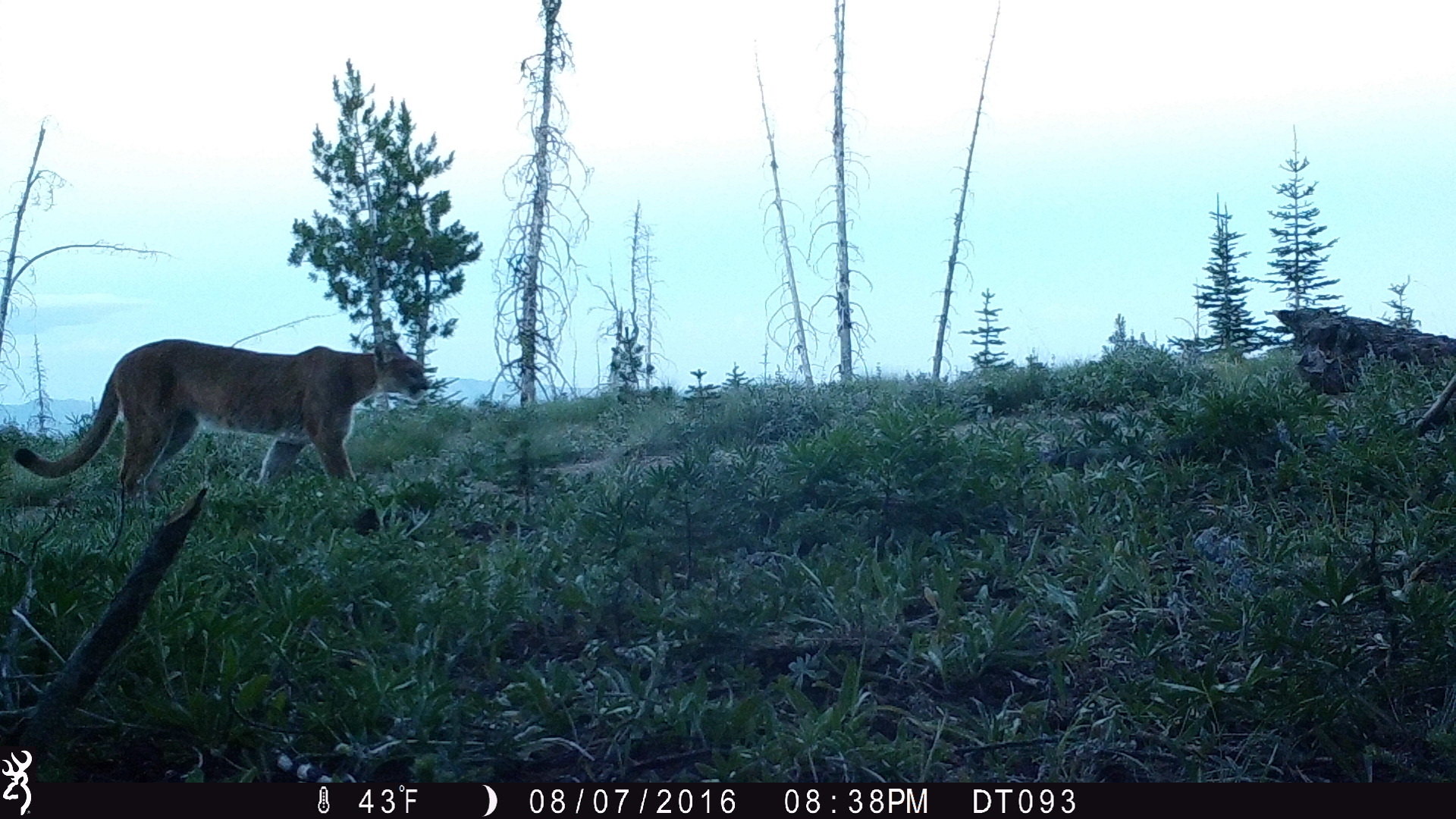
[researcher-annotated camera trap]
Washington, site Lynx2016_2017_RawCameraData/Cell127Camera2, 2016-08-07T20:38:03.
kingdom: Animalia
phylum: Chordata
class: Mammalia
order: Carnivora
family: Felidae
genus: Puma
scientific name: Puma concolor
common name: mountain lion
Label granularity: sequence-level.